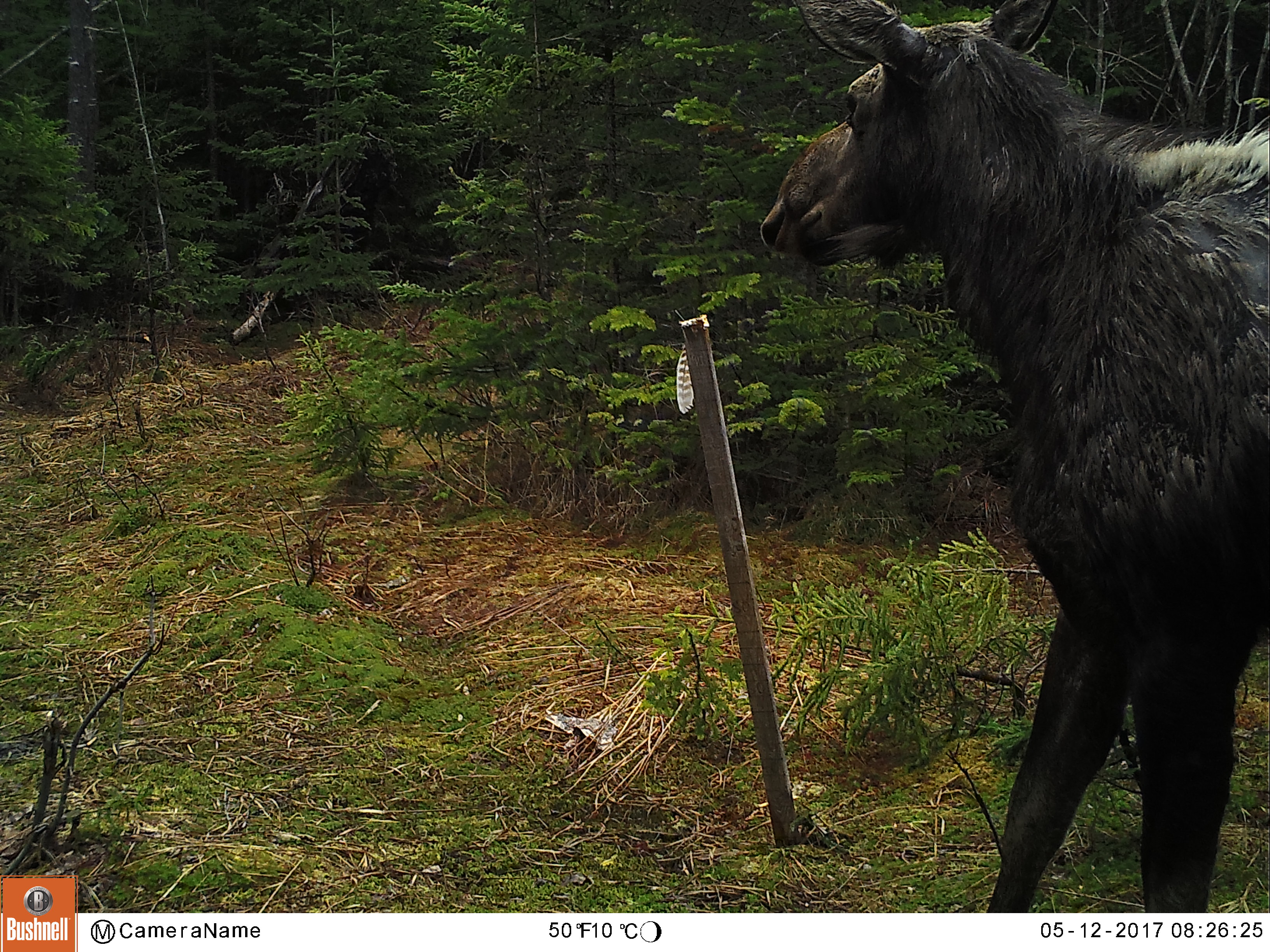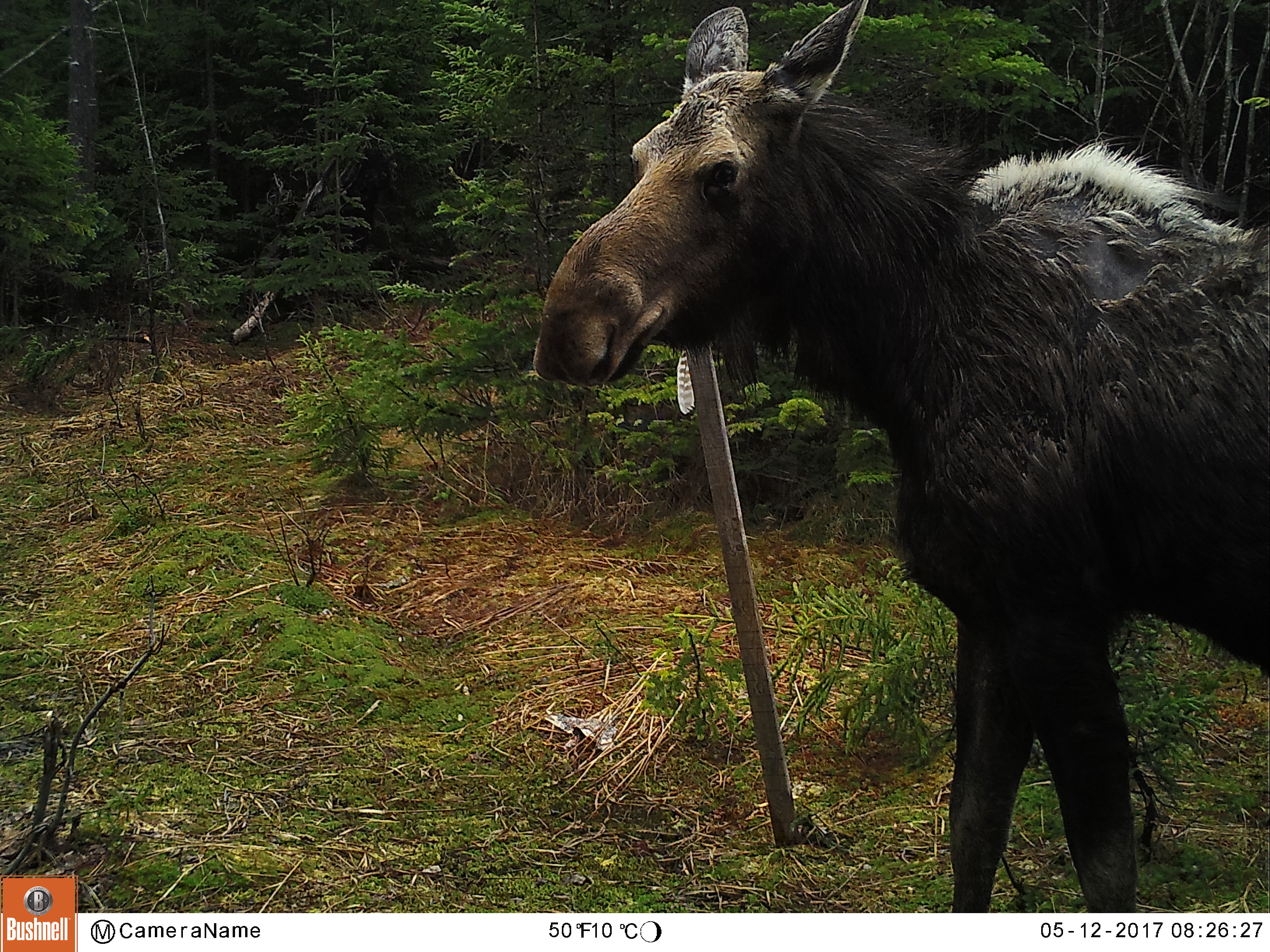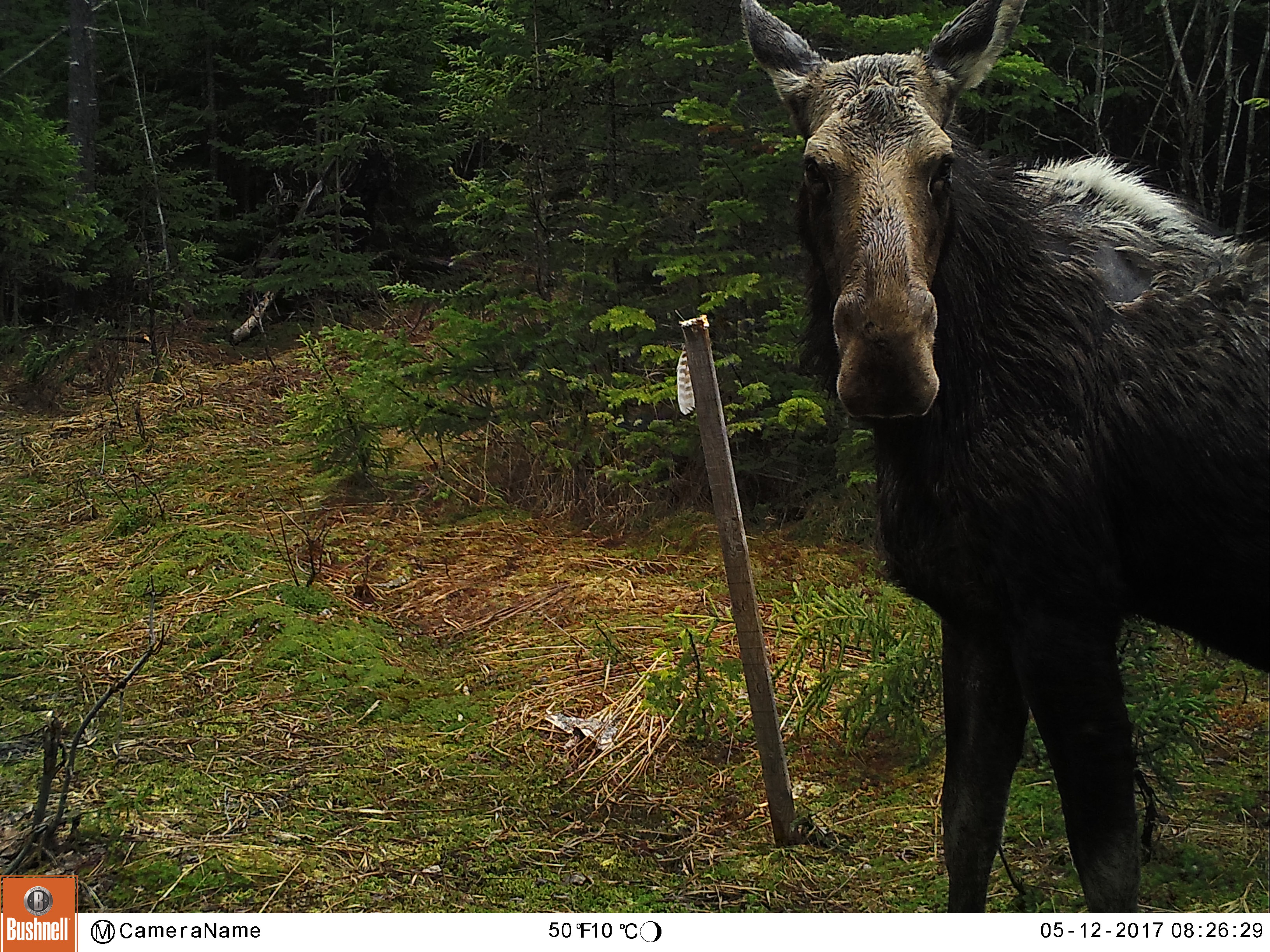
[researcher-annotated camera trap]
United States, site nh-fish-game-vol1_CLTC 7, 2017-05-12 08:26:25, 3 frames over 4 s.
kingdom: Animalia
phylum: Chordata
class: Mammalia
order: Artiodactyla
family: Cervidae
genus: Alces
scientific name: Alces alces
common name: moose